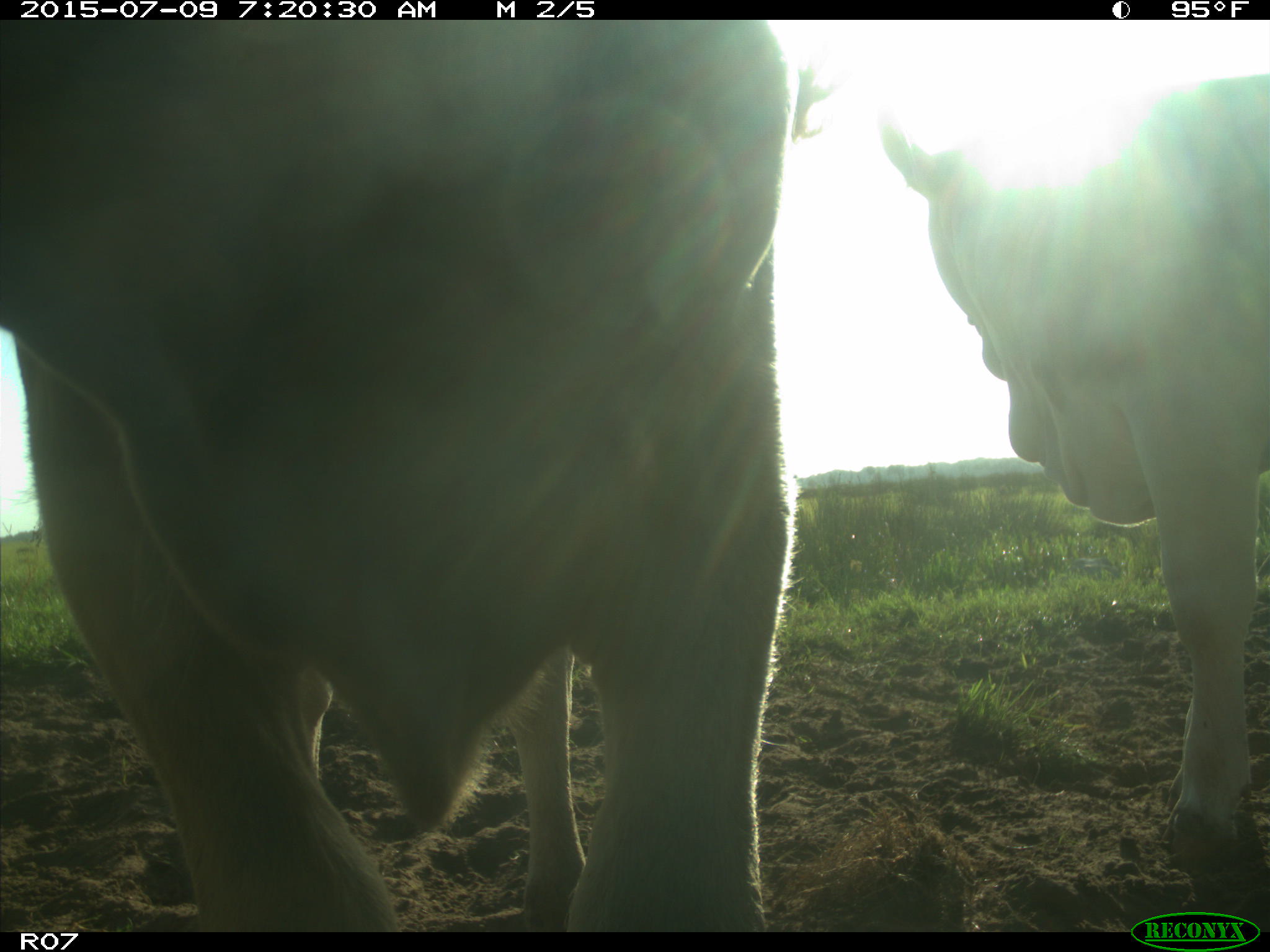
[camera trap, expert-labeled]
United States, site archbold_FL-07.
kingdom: Animalia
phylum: Chordata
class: Mammalia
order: Artiodactyla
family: Bovidae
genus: Bos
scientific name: Bos taurus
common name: domestic cow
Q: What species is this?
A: Bos taurus (domestic cow).